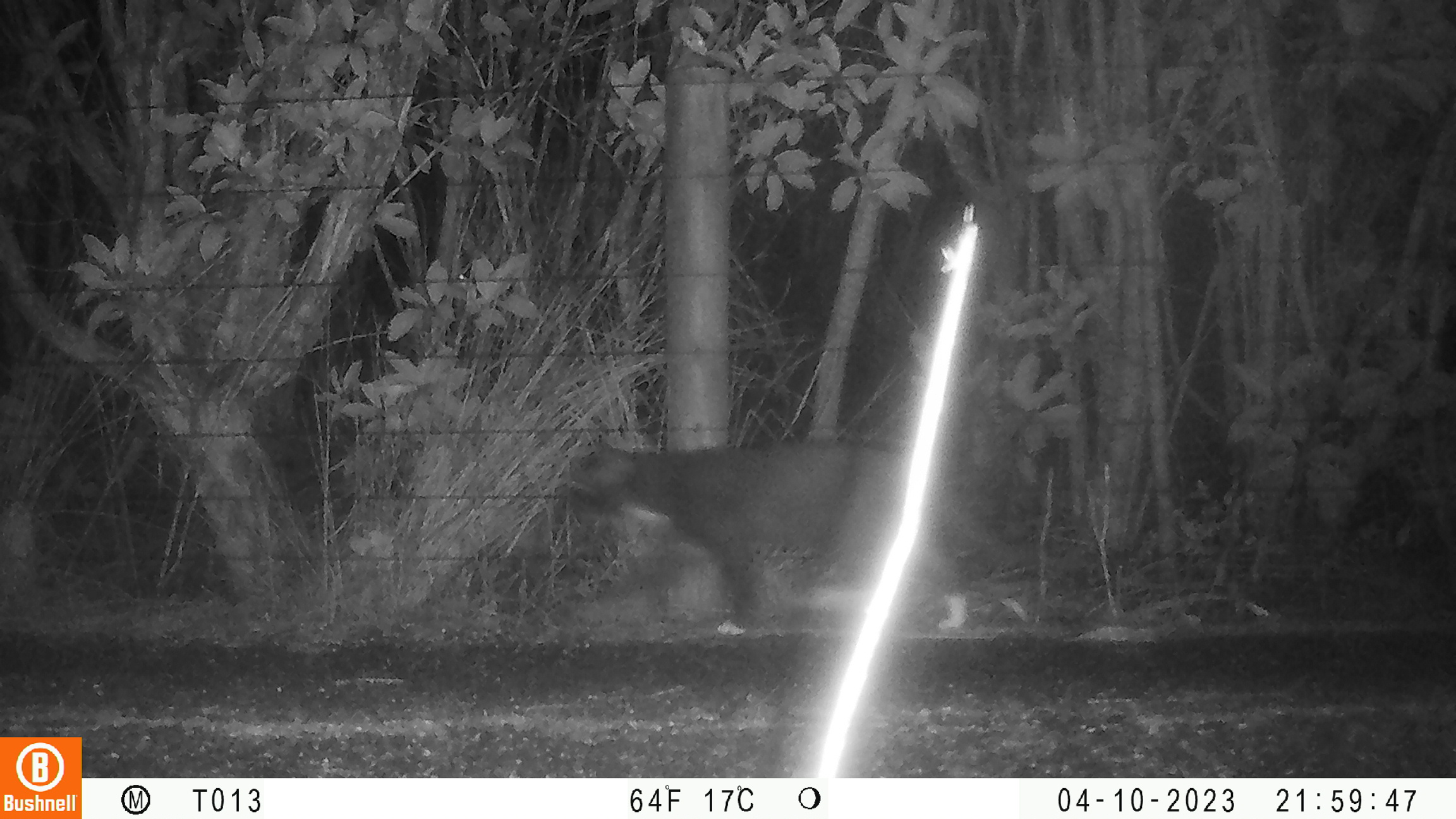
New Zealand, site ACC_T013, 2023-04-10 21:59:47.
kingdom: Animalia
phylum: Chordata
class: Mammalia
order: Carnivora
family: Felidae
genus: Felis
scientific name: Felis catus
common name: domestic cat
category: cat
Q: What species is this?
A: Cat (domestic cat) (Felis catus).